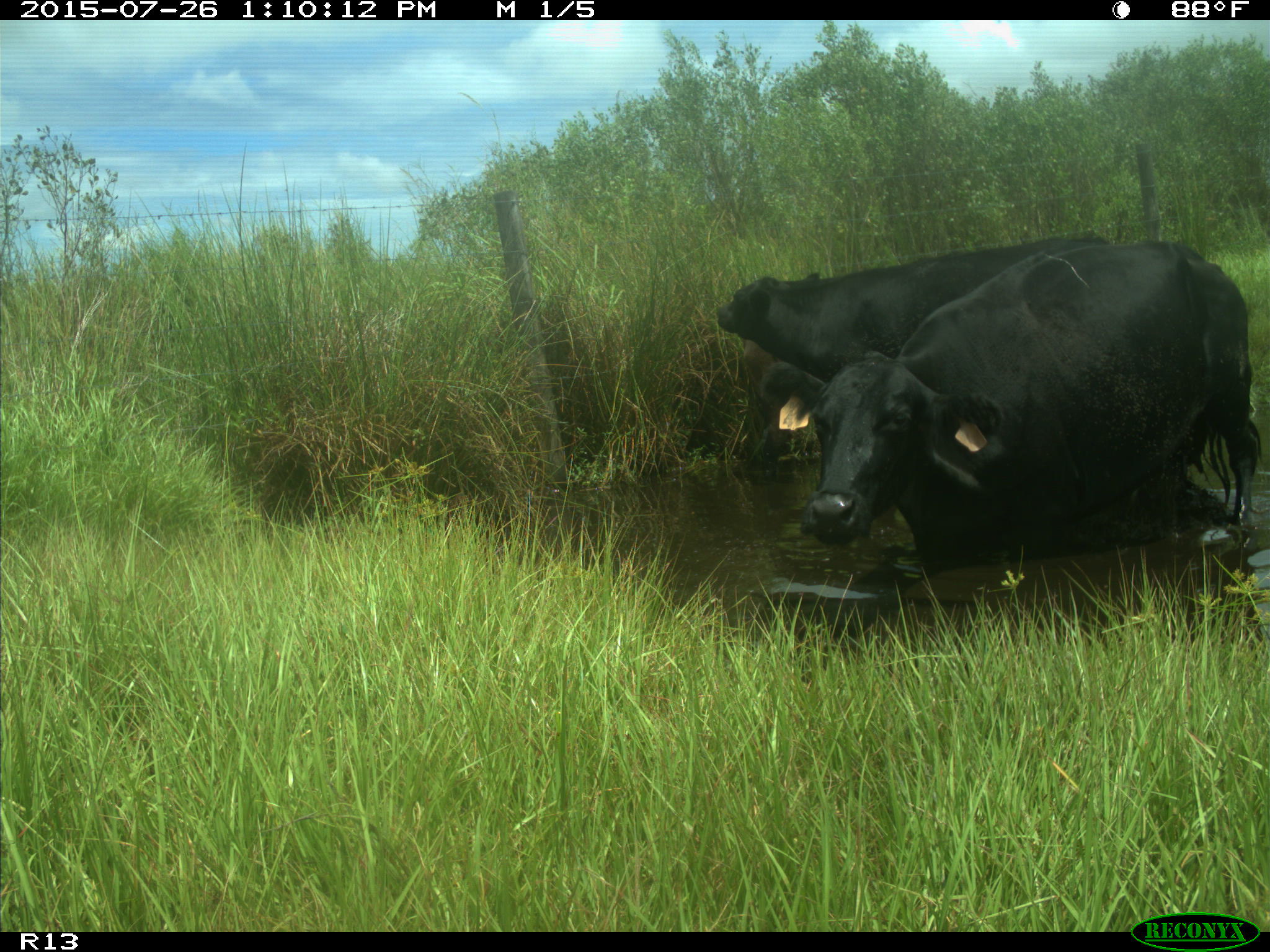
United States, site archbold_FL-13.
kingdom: Animalia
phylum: Chordata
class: Mammalia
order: Artiodactyla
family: Bovidae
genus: Bos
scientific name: Bos taurus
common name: domestic cow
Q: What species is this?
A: Bos taurus (domestic cow).